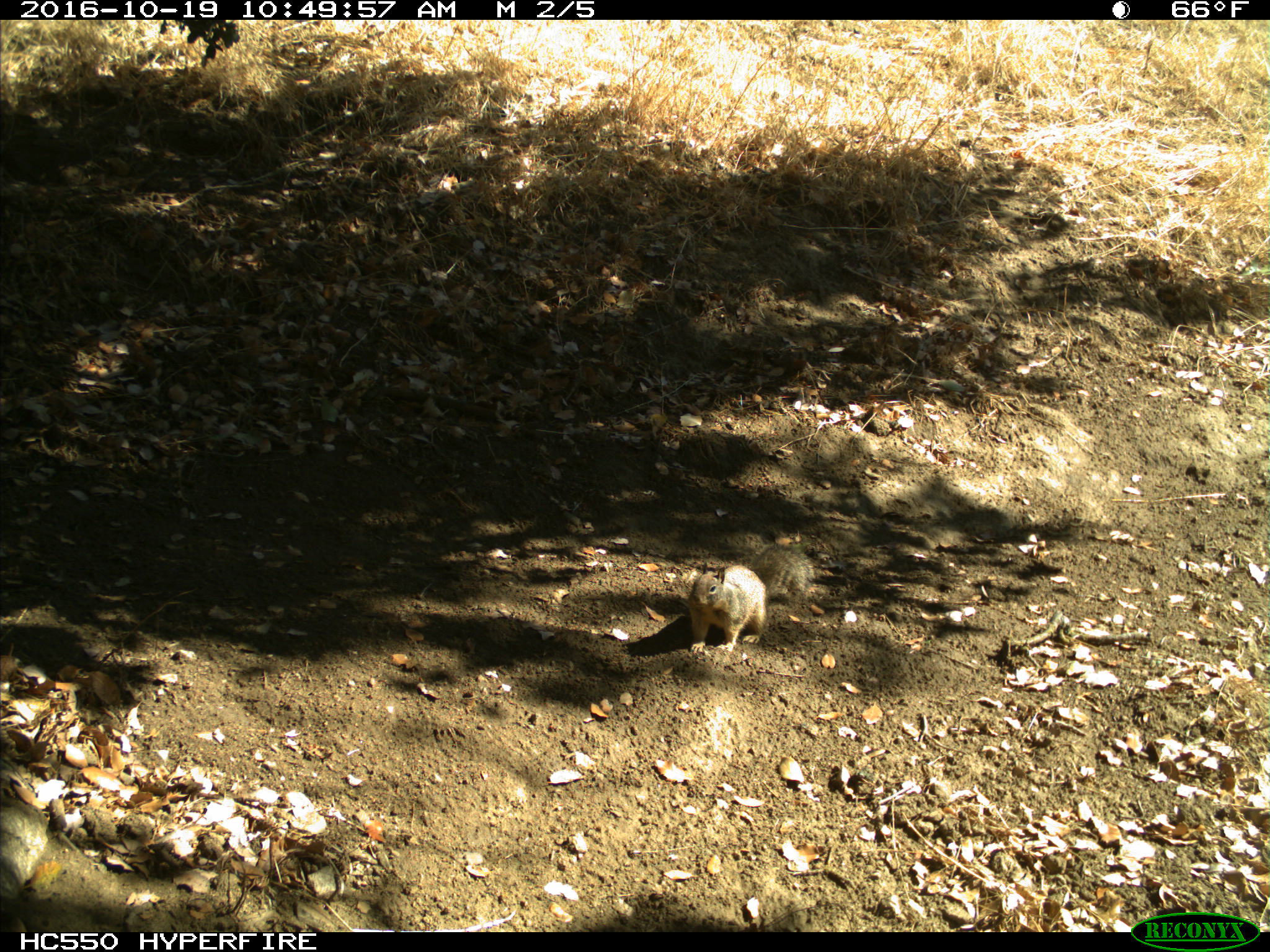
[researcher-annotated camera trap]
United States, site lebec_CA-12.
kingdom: Animalia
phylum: Chordata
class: Mammalia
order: Rodentia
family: Sciuridae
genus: Otospermophilus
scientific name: Otospermophilus beecheyi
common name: california ground squirrel